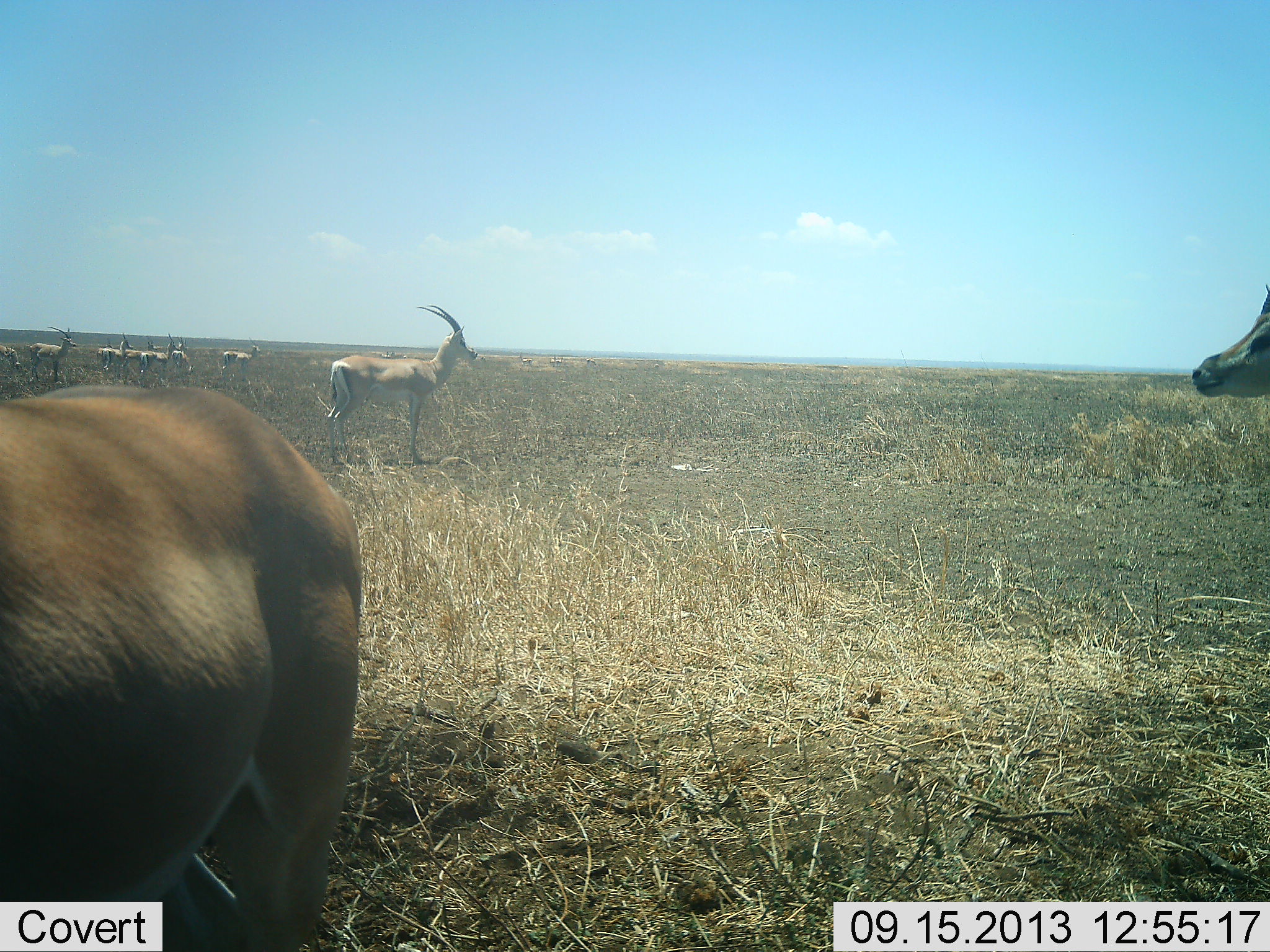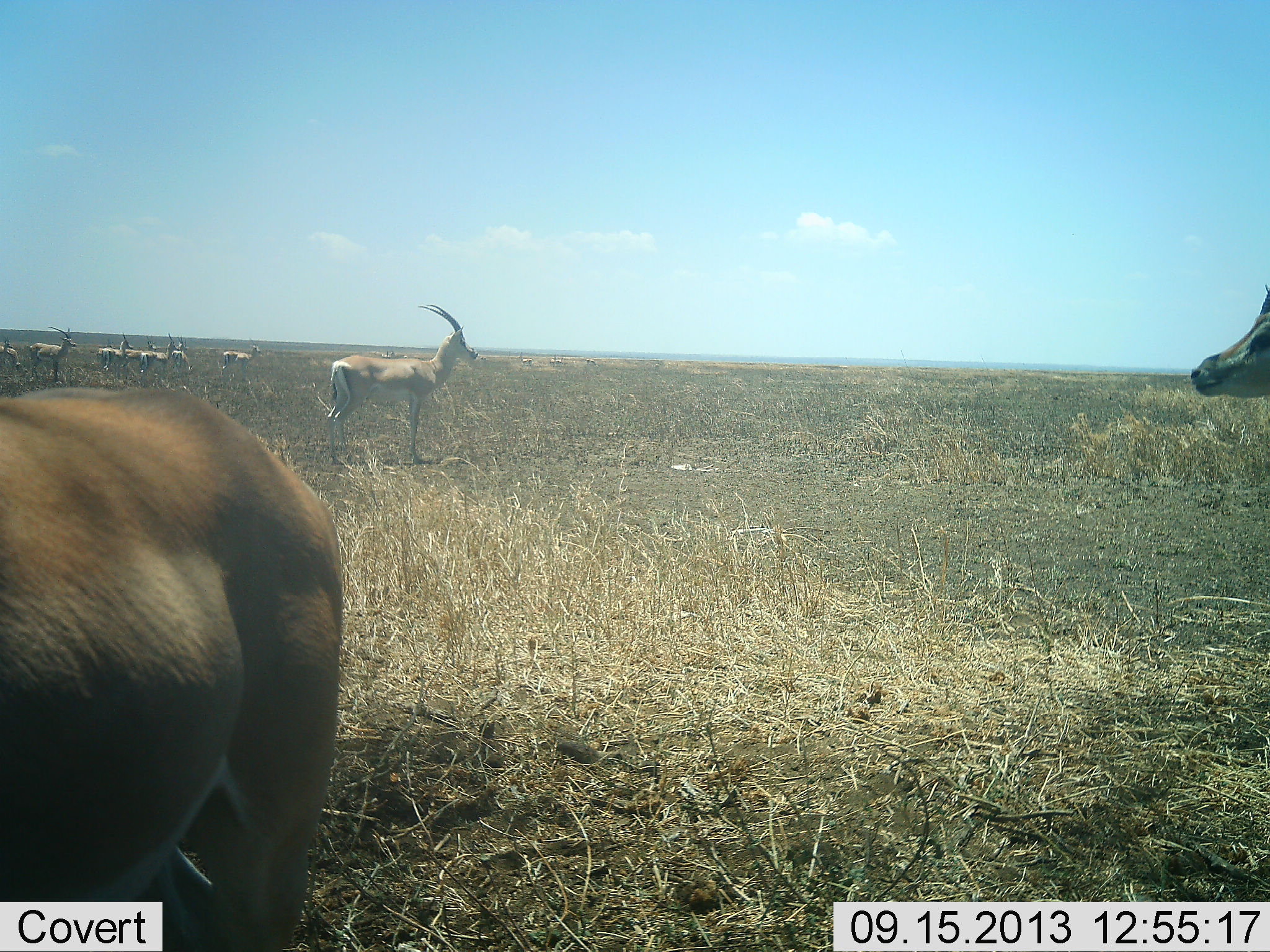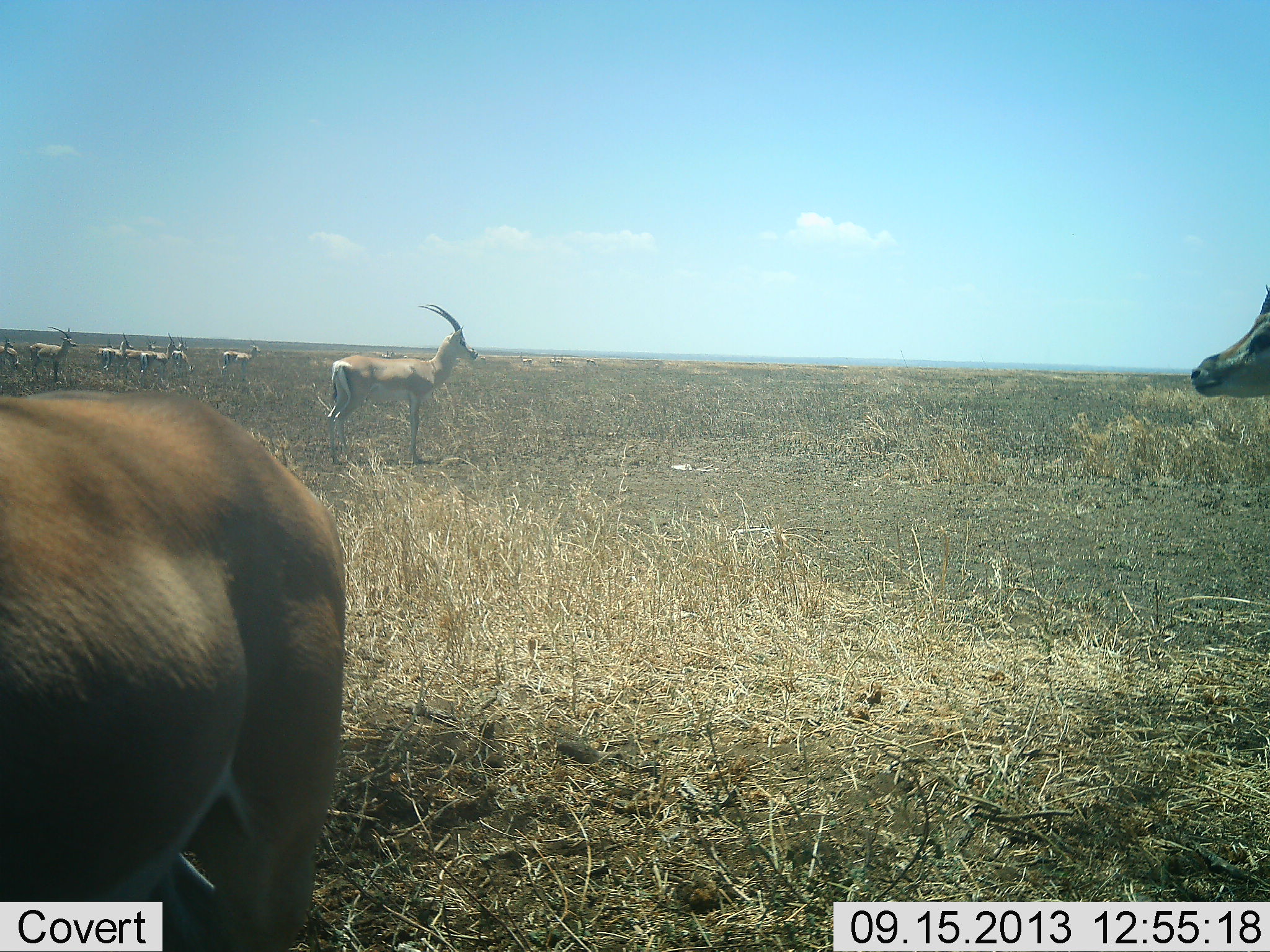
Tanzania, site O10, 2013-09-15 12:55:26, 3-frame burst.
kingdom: Animalia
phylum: Chordata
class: Mammalia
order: Artiodactyla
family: Bovidae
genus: Nanger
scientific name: Nanger granti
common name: grant's gazelle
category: gazellegrants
Gazellegrants (grant's gazelle) (Nanger granti), count 10. Behavior (volunteer vote fractions): standing 89%, resting 4%, moving 7%, interacting 0%. Young present (vote fraction): 0%. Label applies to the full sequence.